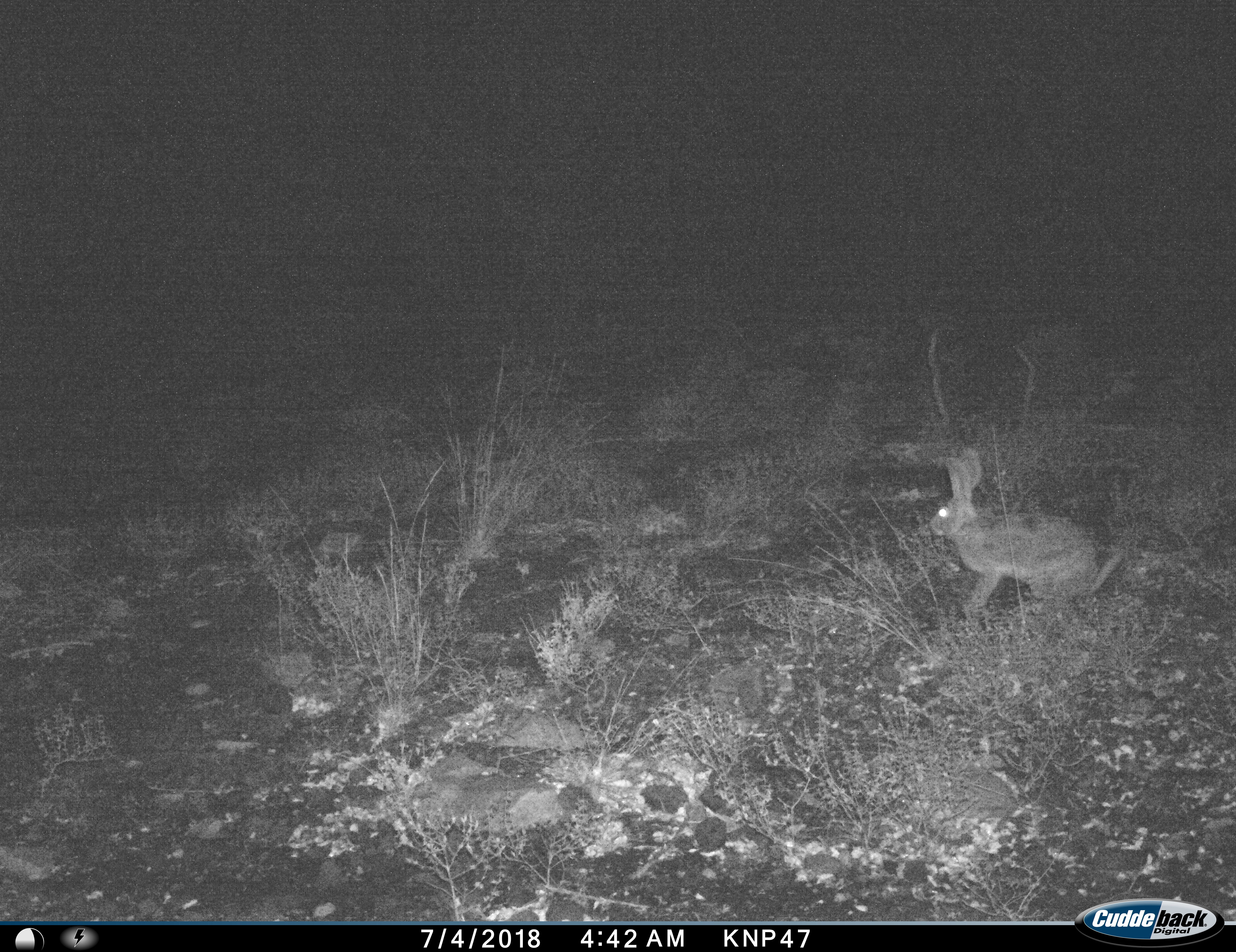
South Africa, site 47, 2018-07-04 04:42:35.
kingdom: Animalia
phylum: Chordata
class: Mammalia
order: Lagomorpha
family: Leporidae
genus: Lepus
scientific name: Lepus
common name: hare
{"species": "hare (Lepus)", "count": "1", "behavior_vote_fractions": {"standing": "60%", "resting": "40%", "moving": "0%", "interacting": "0%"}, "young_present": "0%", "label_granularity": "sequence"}